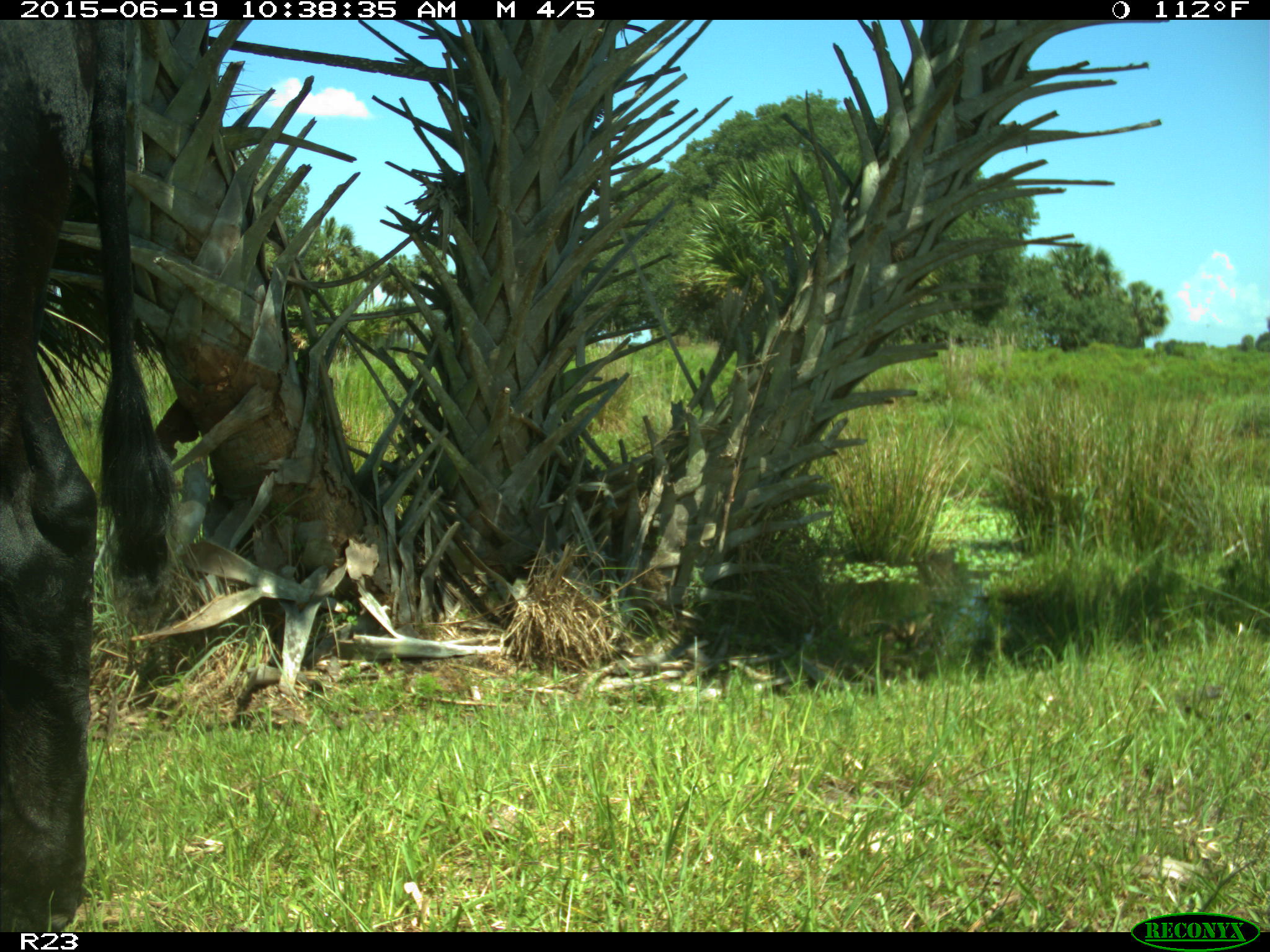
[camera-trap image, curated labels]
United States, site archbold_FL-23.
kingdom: Animalia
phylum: Chordata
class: Mammalia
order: Artiodactyla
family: Bovidae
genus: Bos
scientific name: Bos taurus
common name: domestic cow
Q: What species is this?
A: Bos taurus (domestic cow).